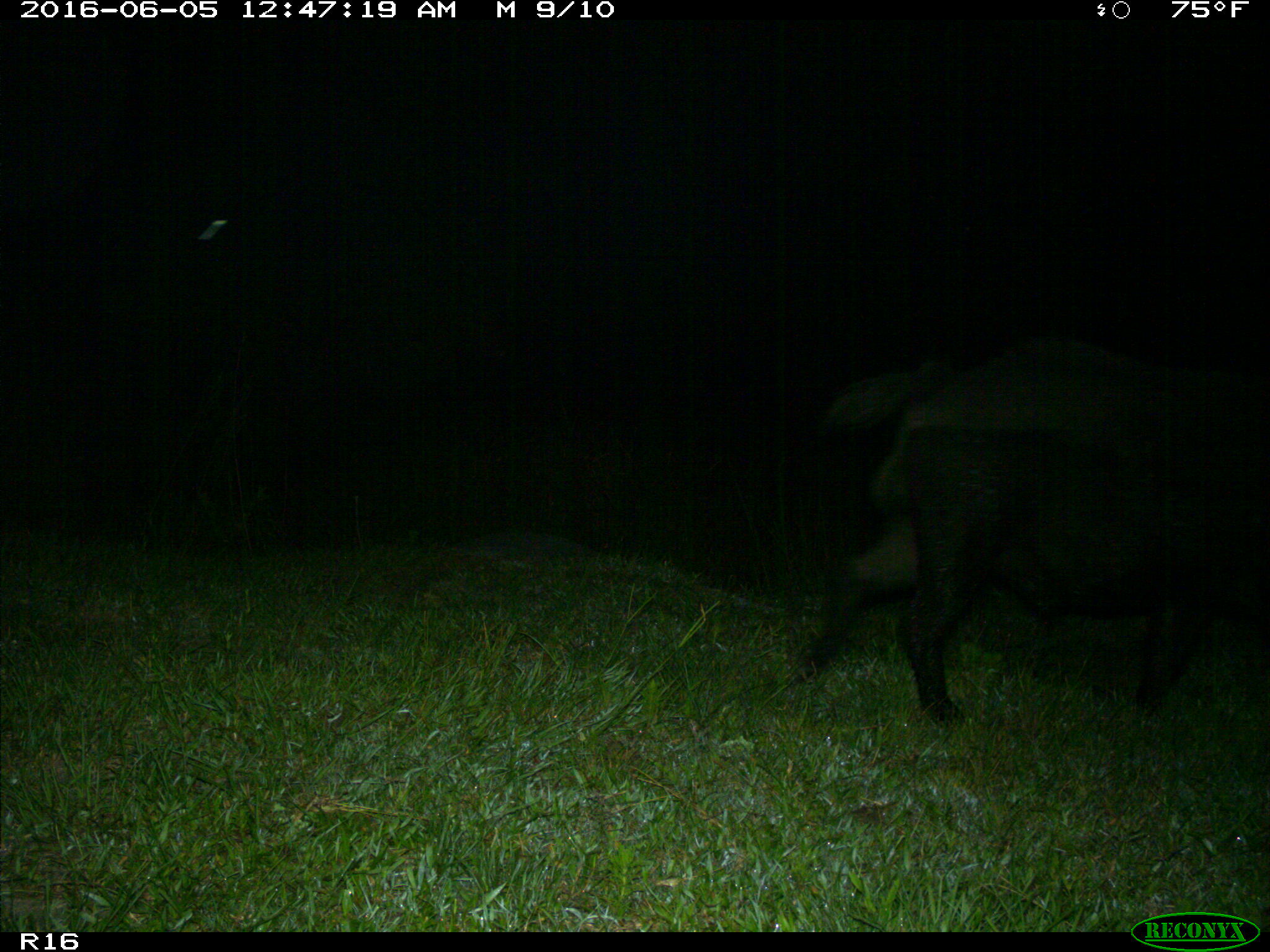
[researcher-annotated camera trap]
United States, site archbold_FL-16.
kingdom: Animalia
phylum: Chordata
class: Mammalia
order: Artiodactyla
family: Suidae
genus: Sus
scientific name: Sus scrofa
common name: wild boar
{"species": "Sus scrofa (wild boar)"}